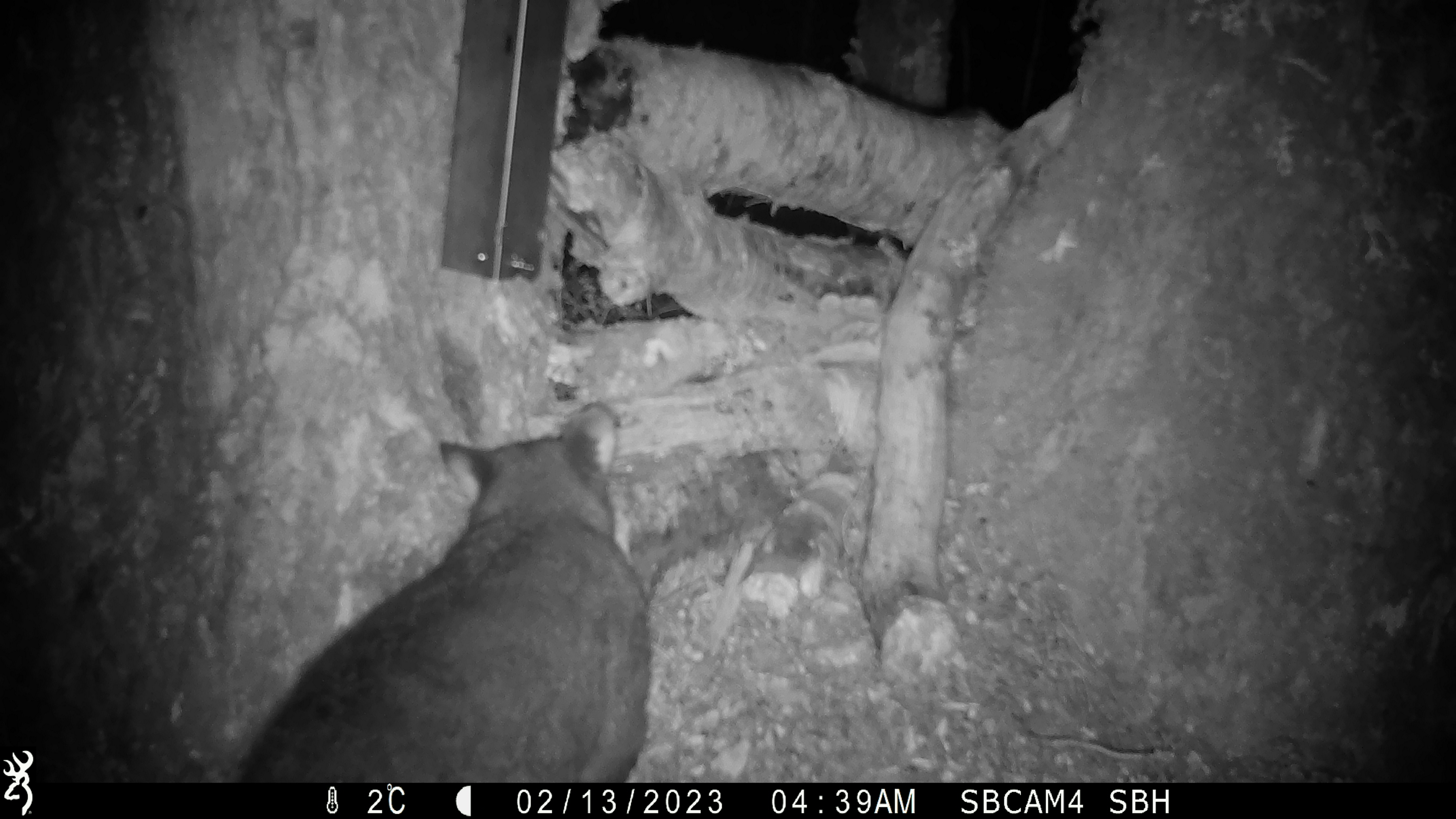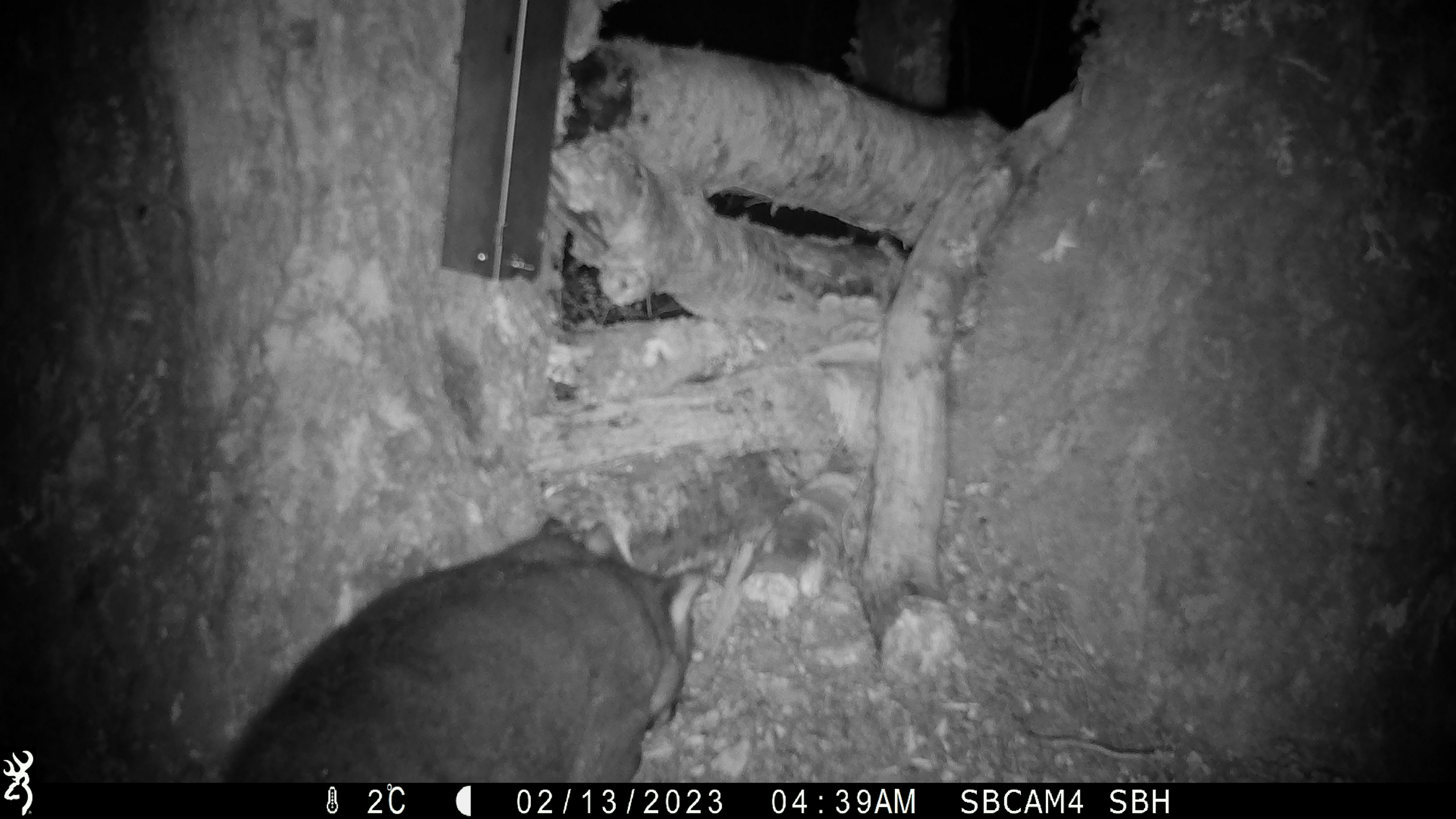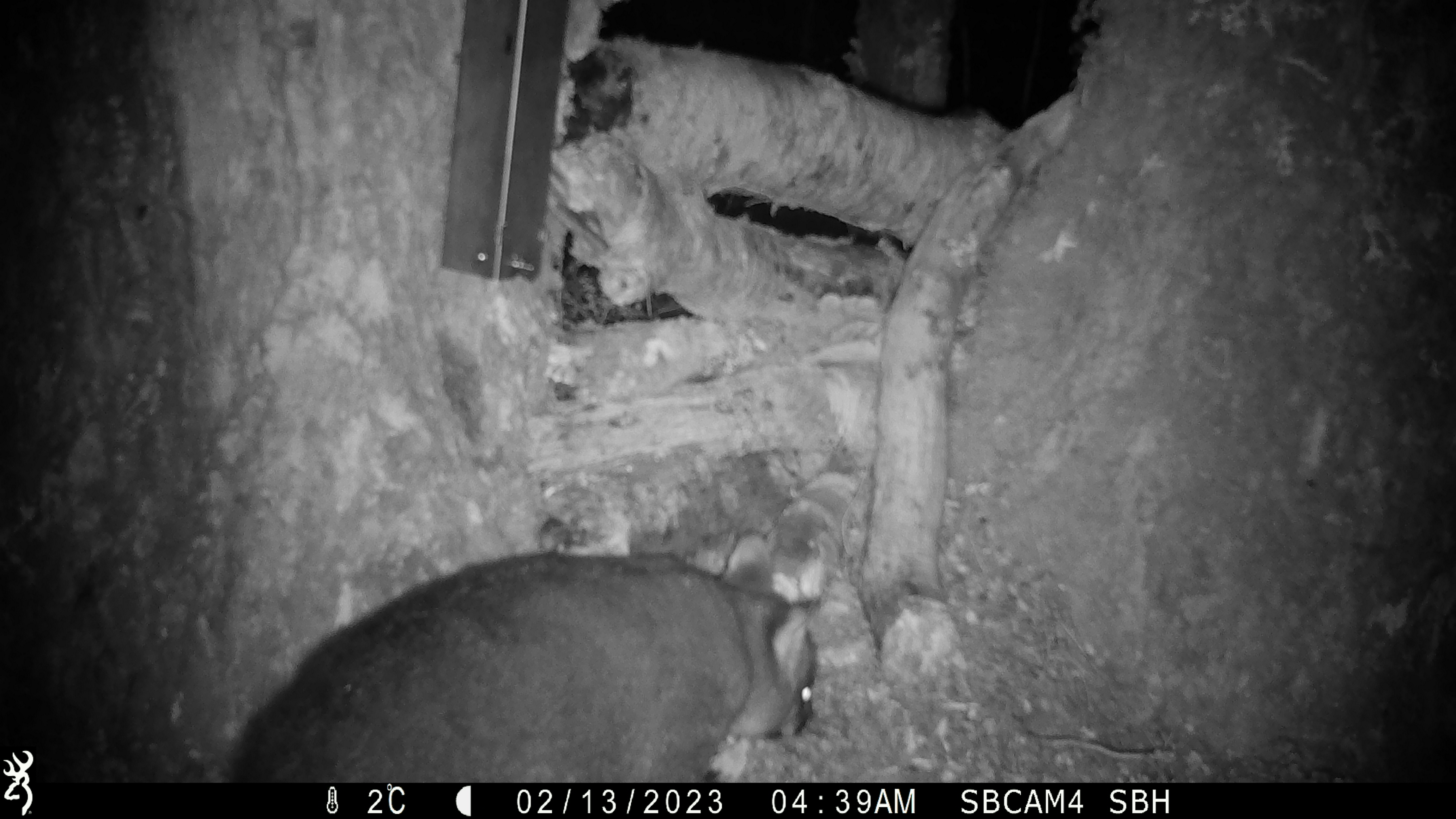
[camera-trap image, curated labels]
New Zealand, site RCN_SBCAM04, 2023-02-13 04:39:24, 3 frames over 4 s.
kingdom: Animalia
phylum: Chordata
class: Mammalia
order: Diprotodontia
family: Phalangeridae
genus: Trichosurus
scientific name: Trichosurus vulpecula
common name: common brushtail possum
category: possum